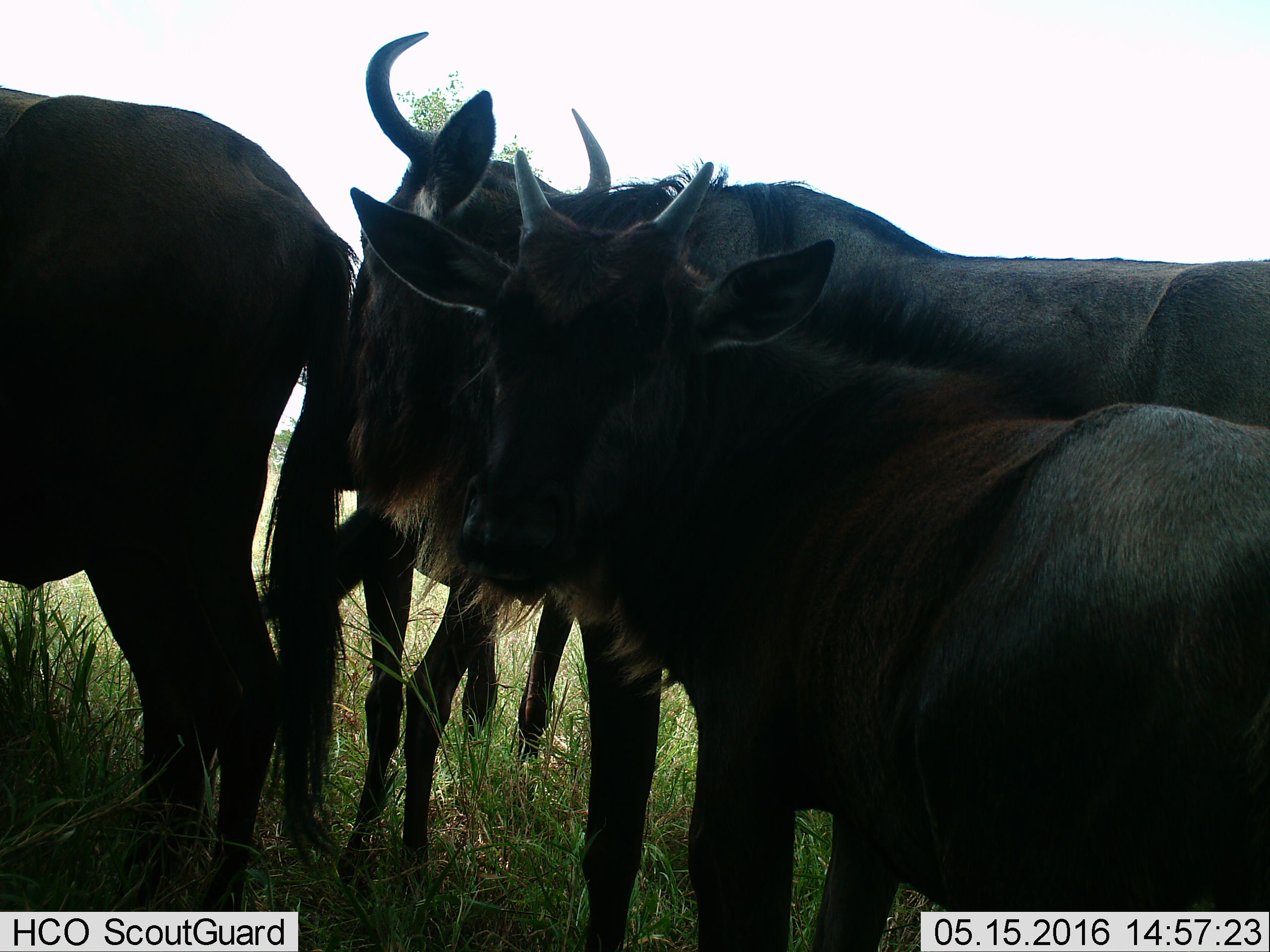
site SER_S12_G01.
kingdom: Animalia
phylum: Chordata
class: Mammalia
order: Artiodactyla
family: Bovidae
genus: Connochaetes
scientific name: Connochaetes taurinus taurinus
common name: blue wildebeest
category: wildebeestblue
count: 4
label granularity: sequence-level